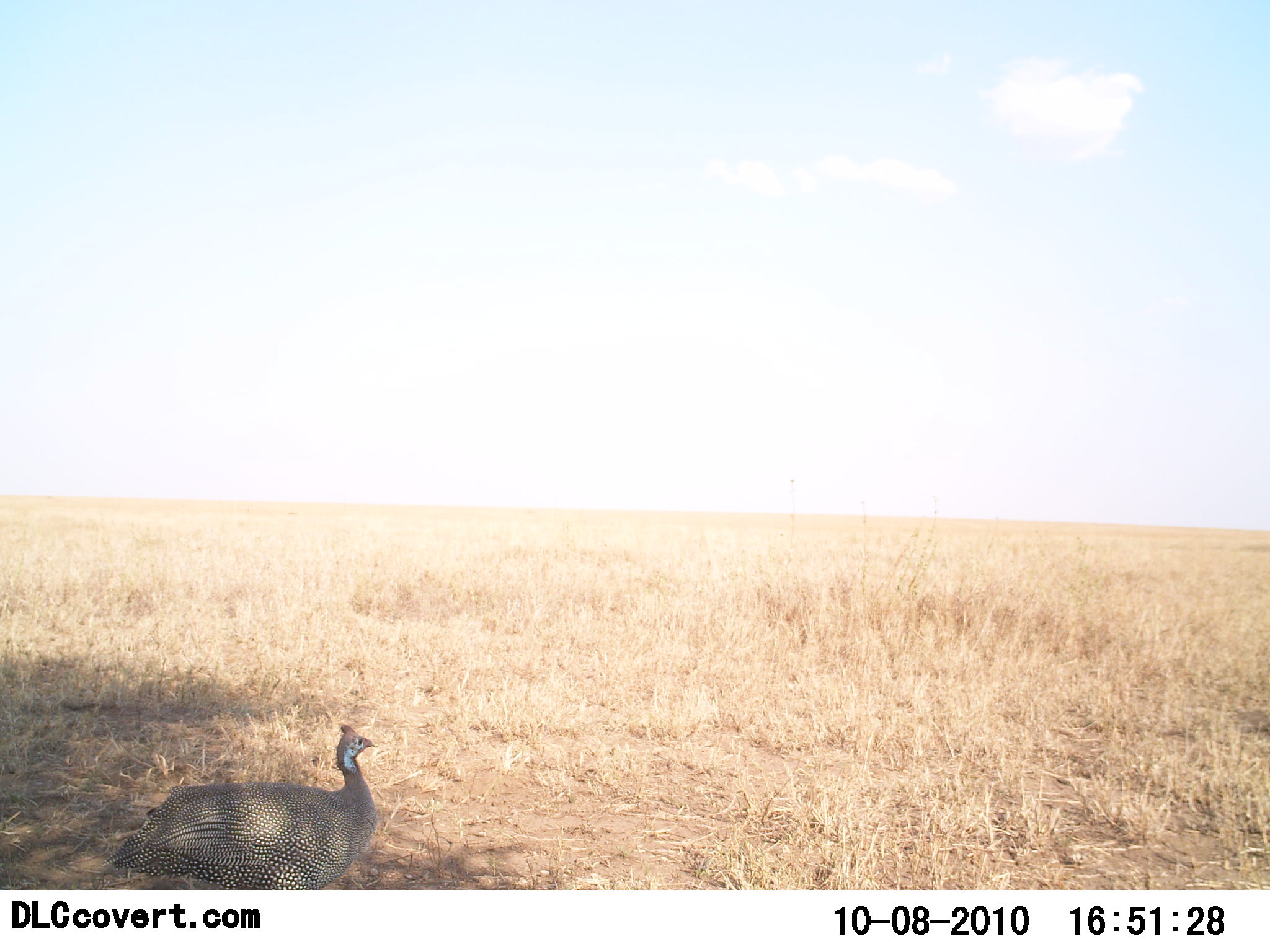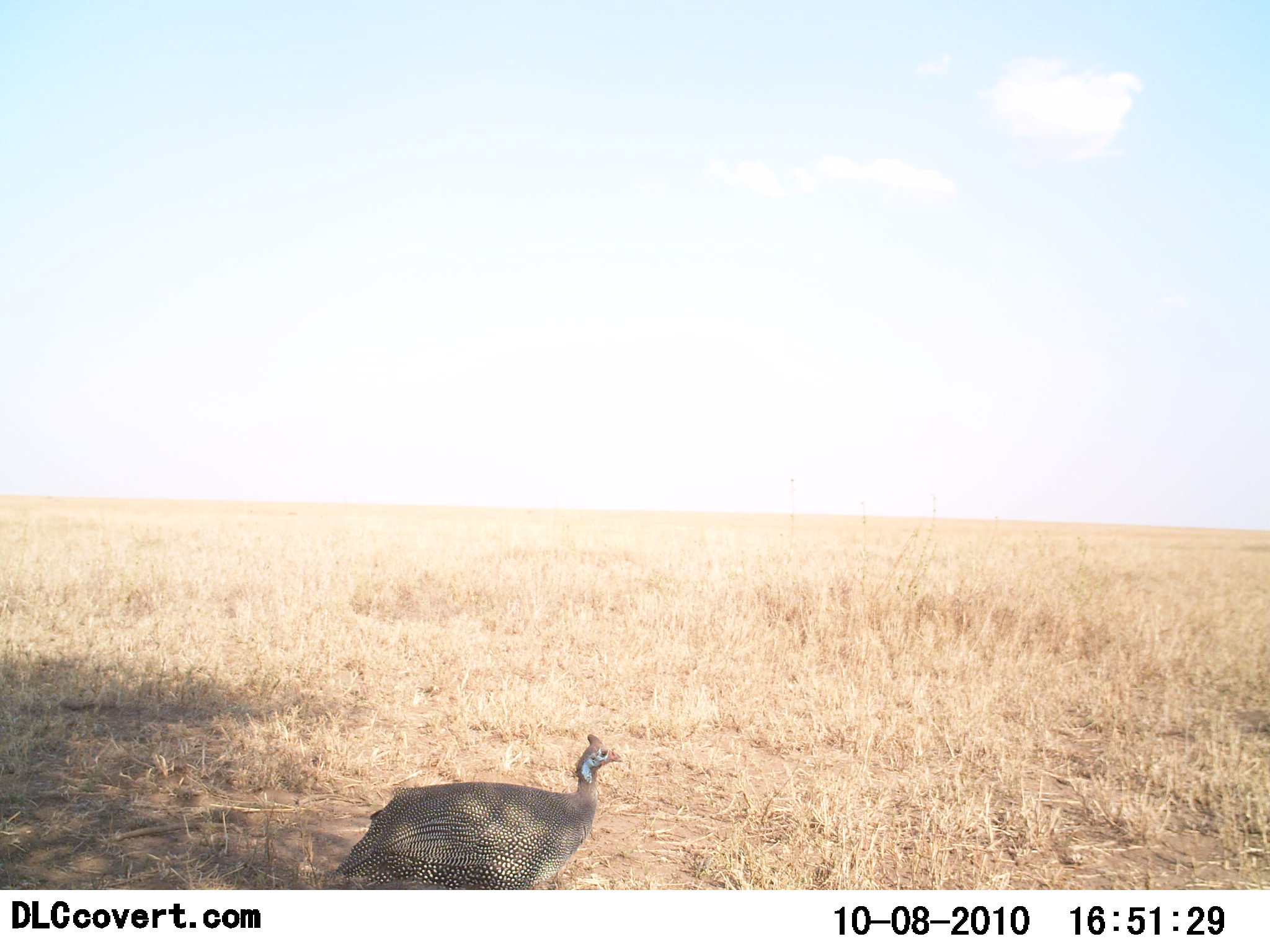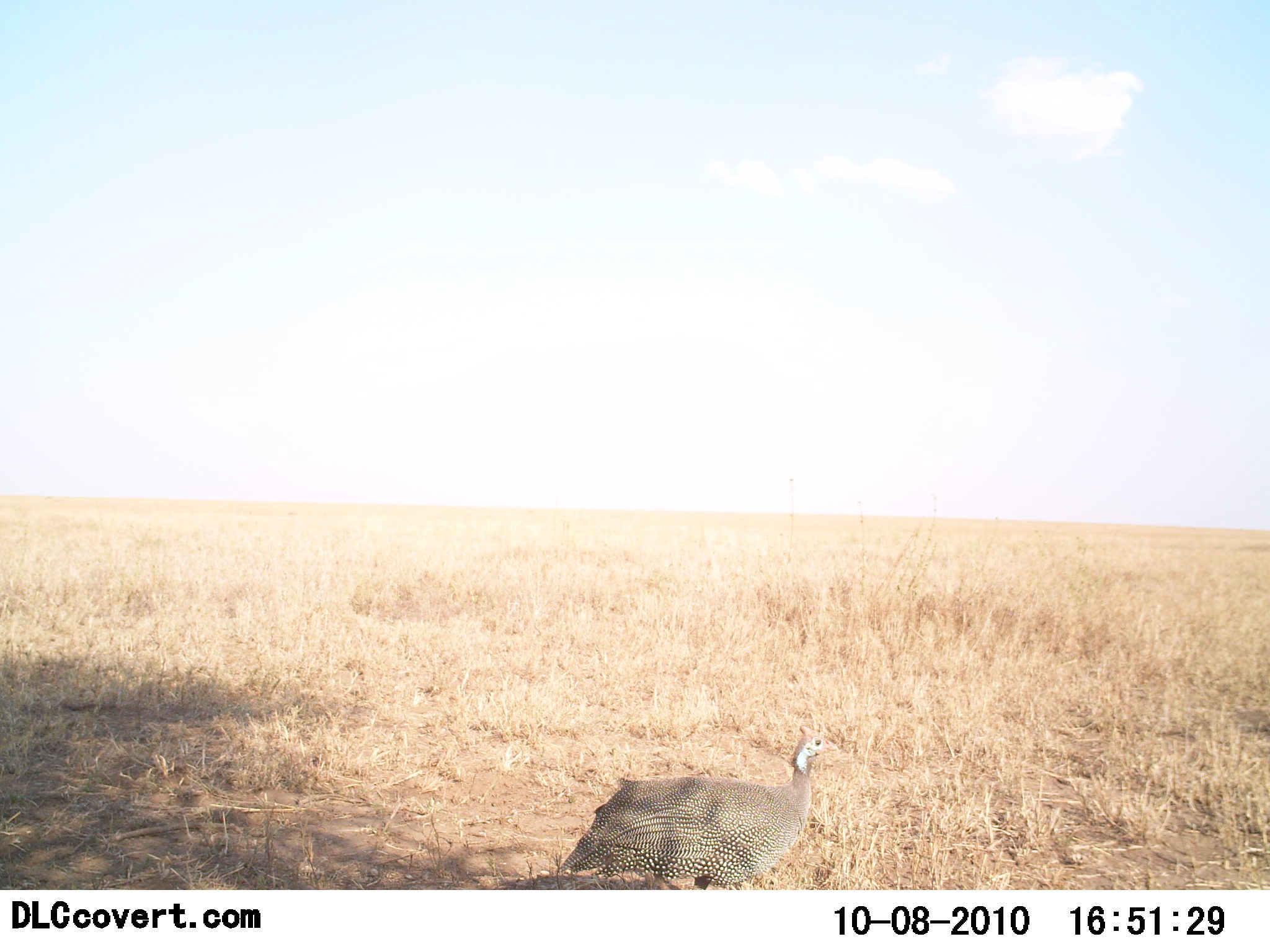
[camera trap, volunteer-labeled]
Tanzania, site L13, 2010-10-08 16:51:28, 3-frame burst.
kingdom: Animalia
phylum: Chordata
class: Aves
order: Galliformes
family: Numididae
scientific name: Numididae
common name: guinea fowl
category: guineafowl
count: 1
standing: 11%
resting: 0%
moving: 89%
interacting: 0%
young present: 0%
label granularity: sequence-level